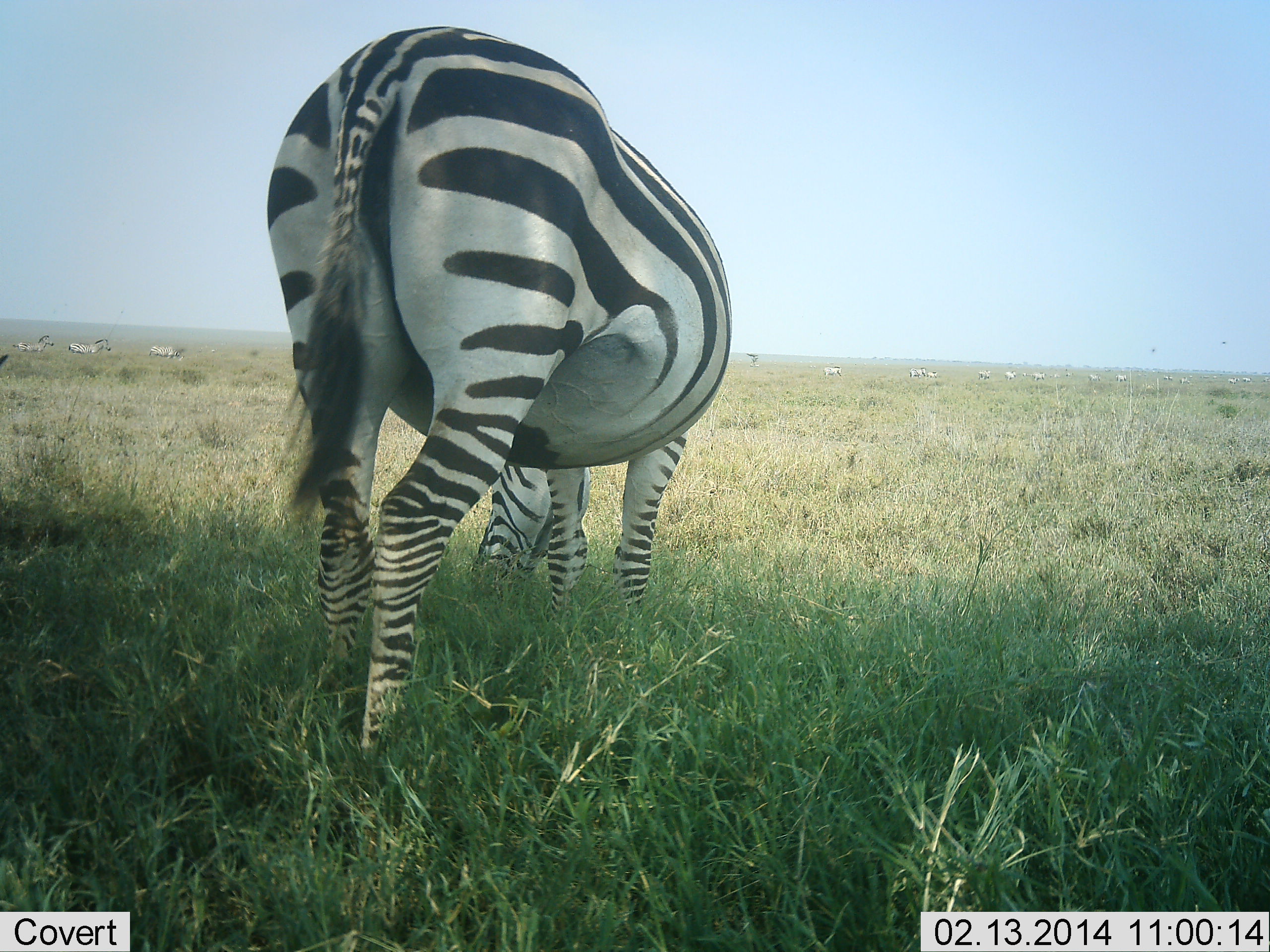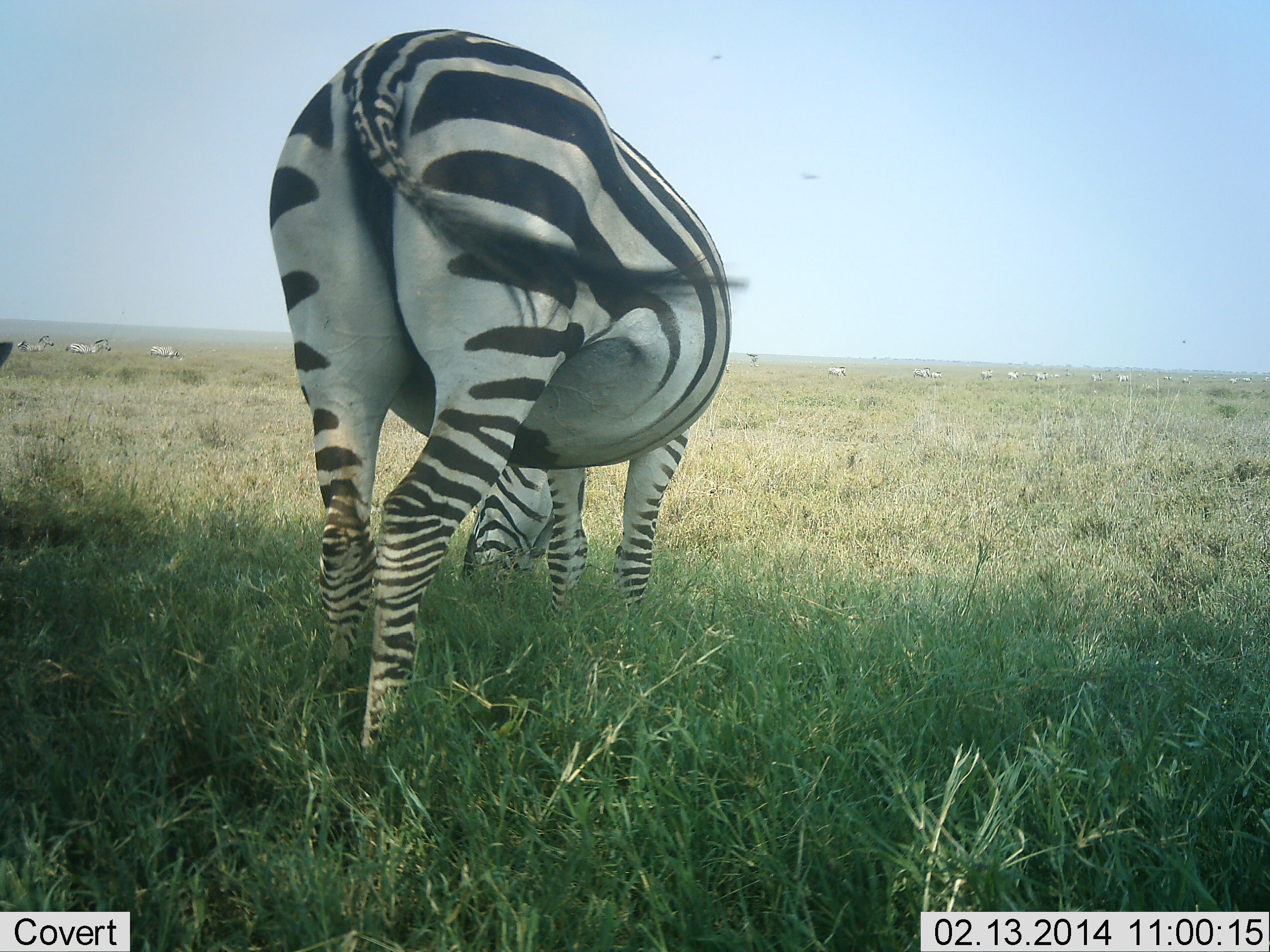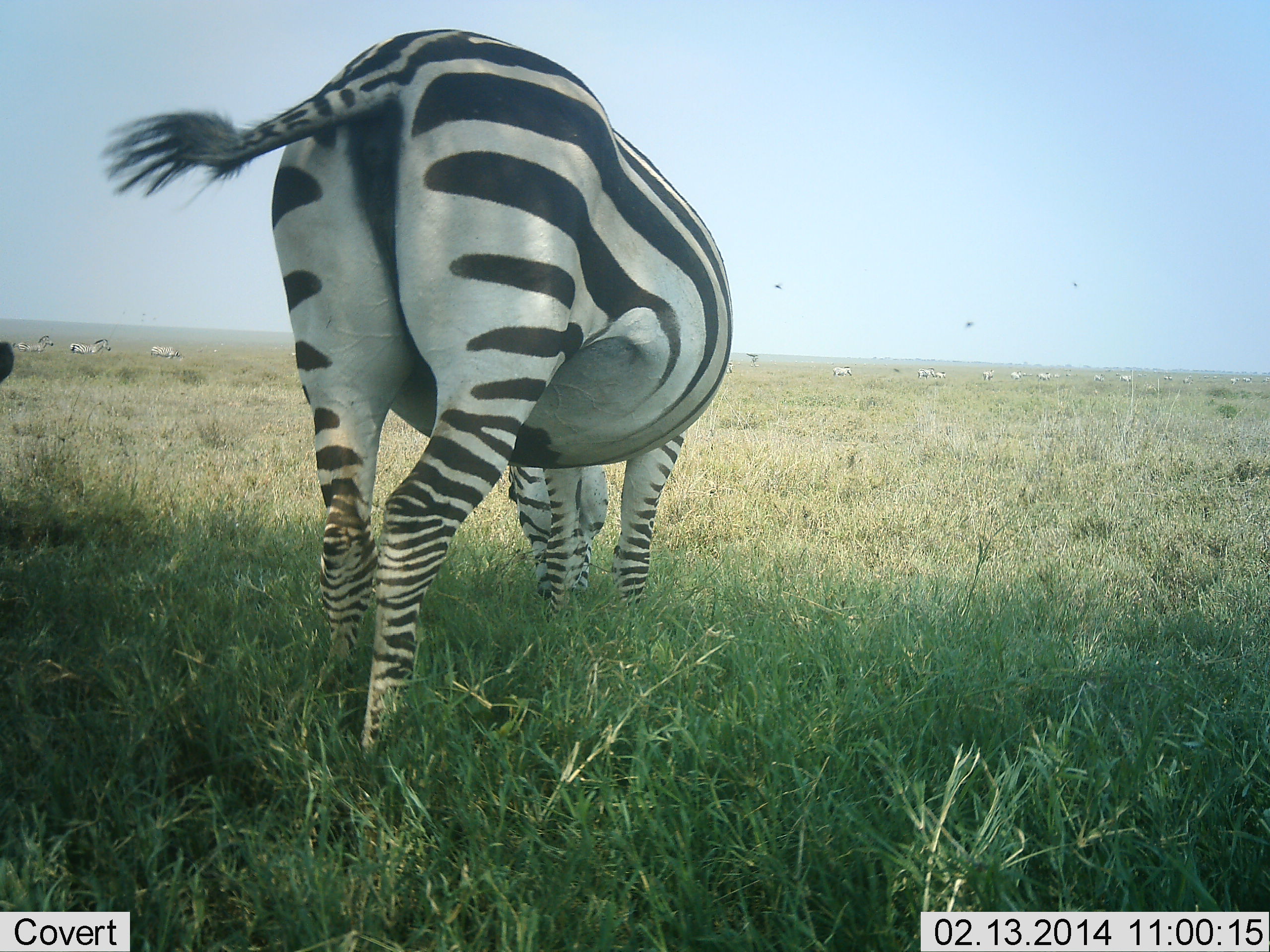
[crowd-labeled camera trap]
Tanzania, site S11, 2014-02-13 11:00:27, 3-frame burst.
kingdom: Animalia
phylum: Chordata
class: Mammalia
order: Perissodactyla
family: Equidae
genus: Equus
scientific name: Equus quagga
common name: plains zebra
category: zebra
Zebra (plains zebra) (Equus quagga), count 2. Behavior (volunteer vote fractions): standing 64%, resting 9%, moving 27%, interacting 0%. Young present (vote fraction): 0%. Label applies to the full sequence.